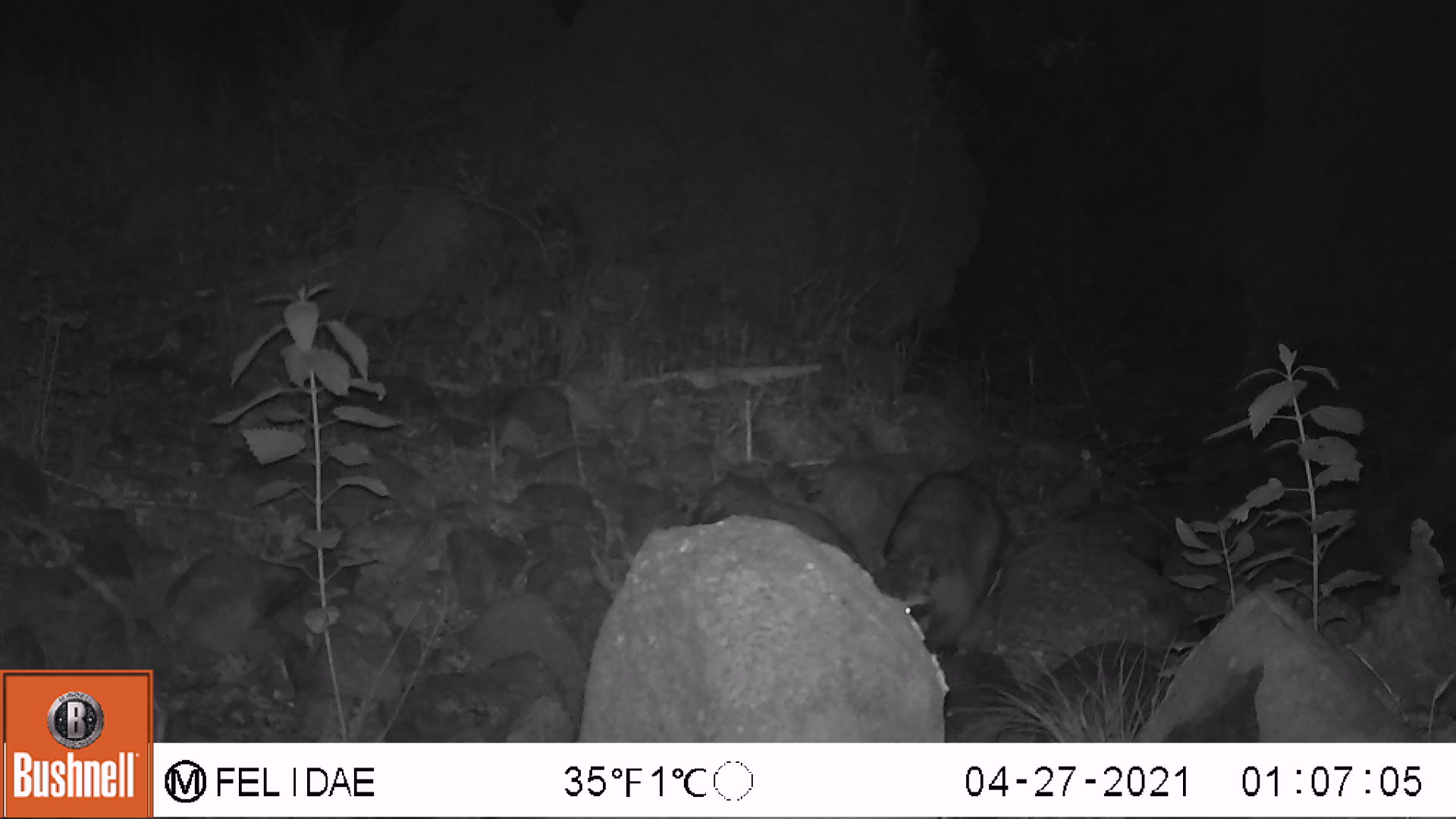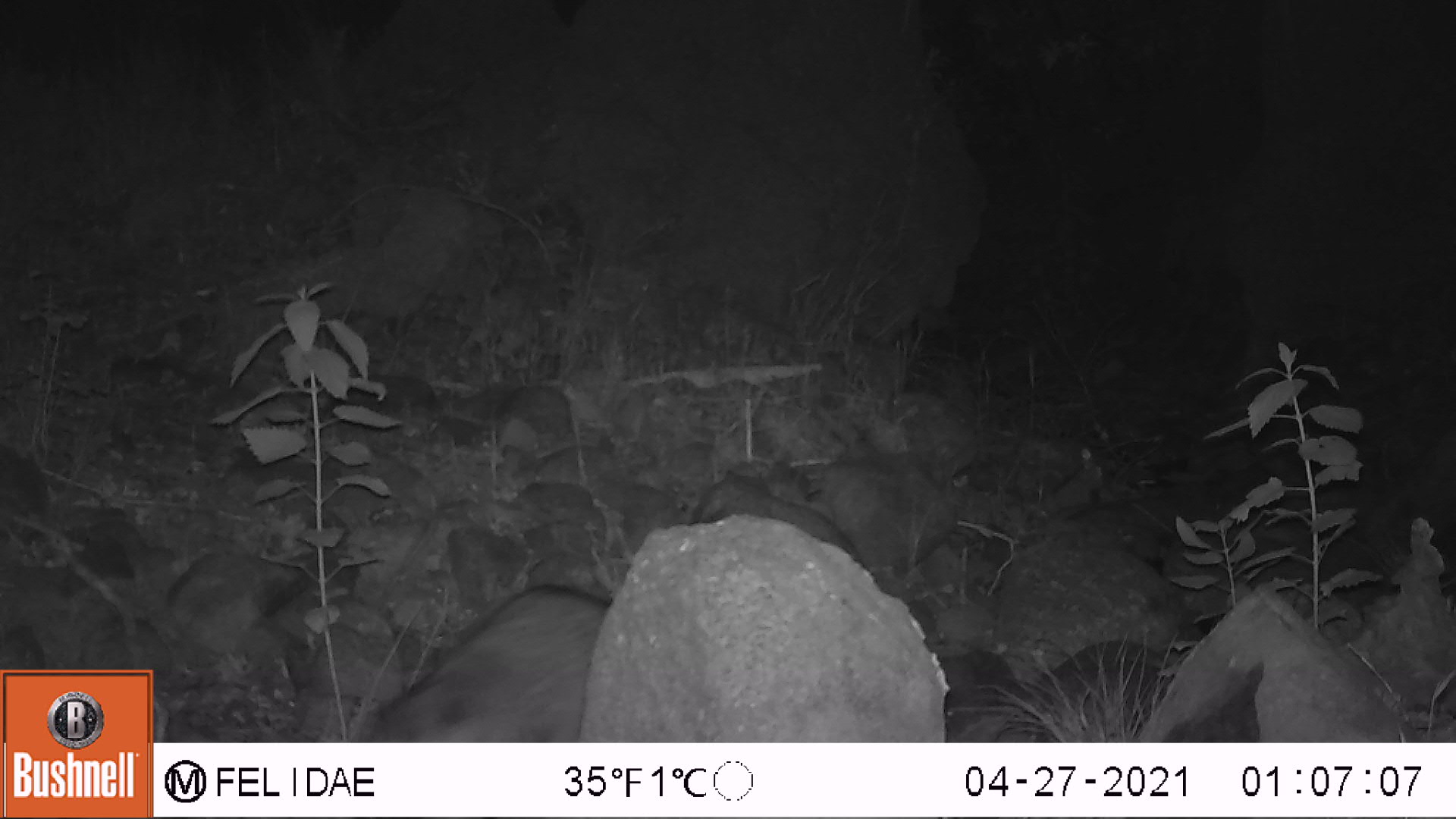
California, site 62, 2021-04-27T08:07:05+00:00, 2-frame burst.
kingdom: Animalia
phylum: Chordata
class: Mammalia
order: Carnivora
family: Procyonidae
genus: Procyon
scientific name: Procyon lotor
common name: raccoon